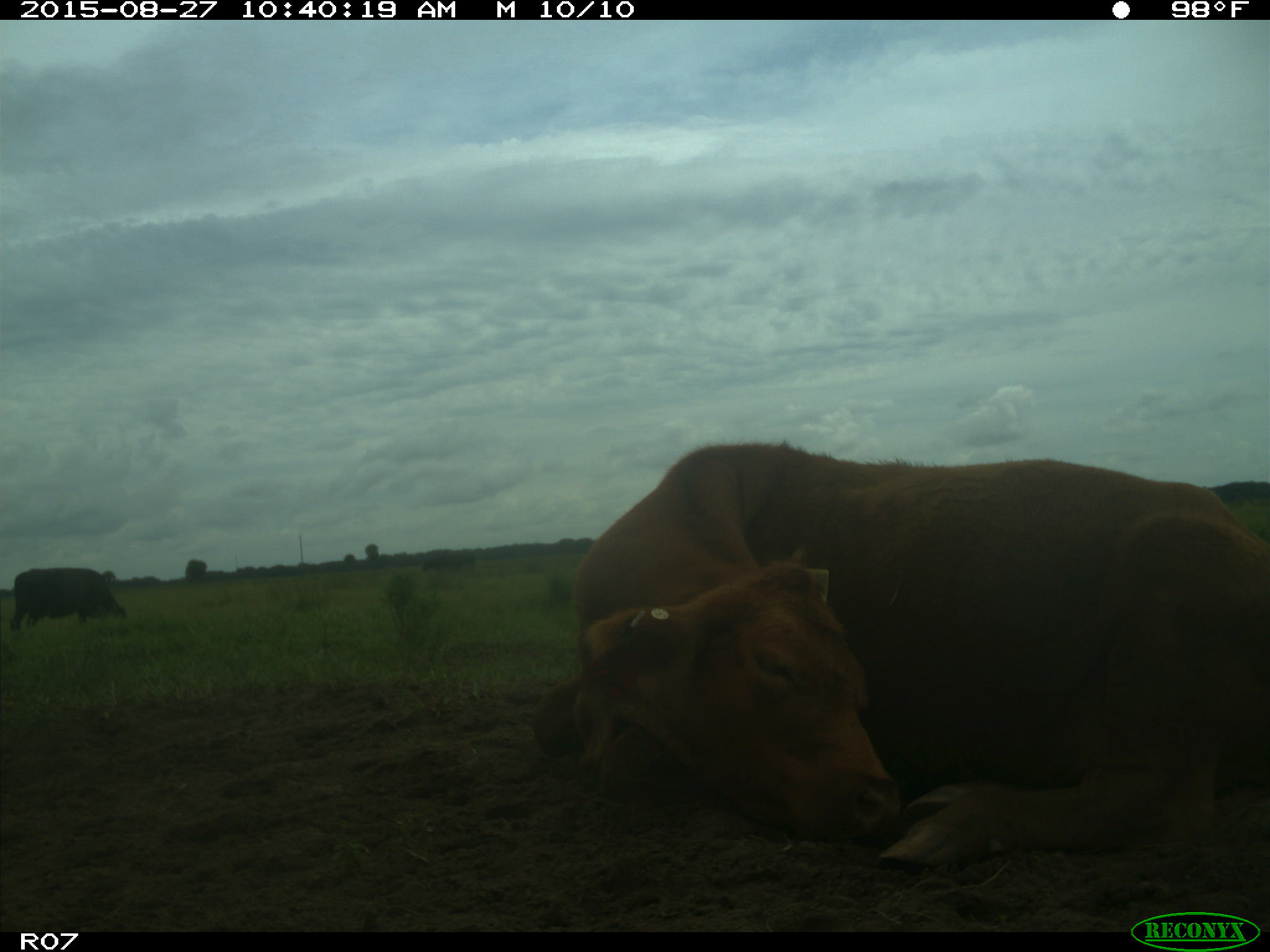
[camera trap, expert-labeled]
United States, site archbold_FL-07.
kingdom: Animalia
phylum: Chordata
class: Mammalia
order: Artiodactyla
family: Bovidae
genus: Bos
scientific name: Bos taurus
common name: domestic cow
Bos taurus (domestic cow).